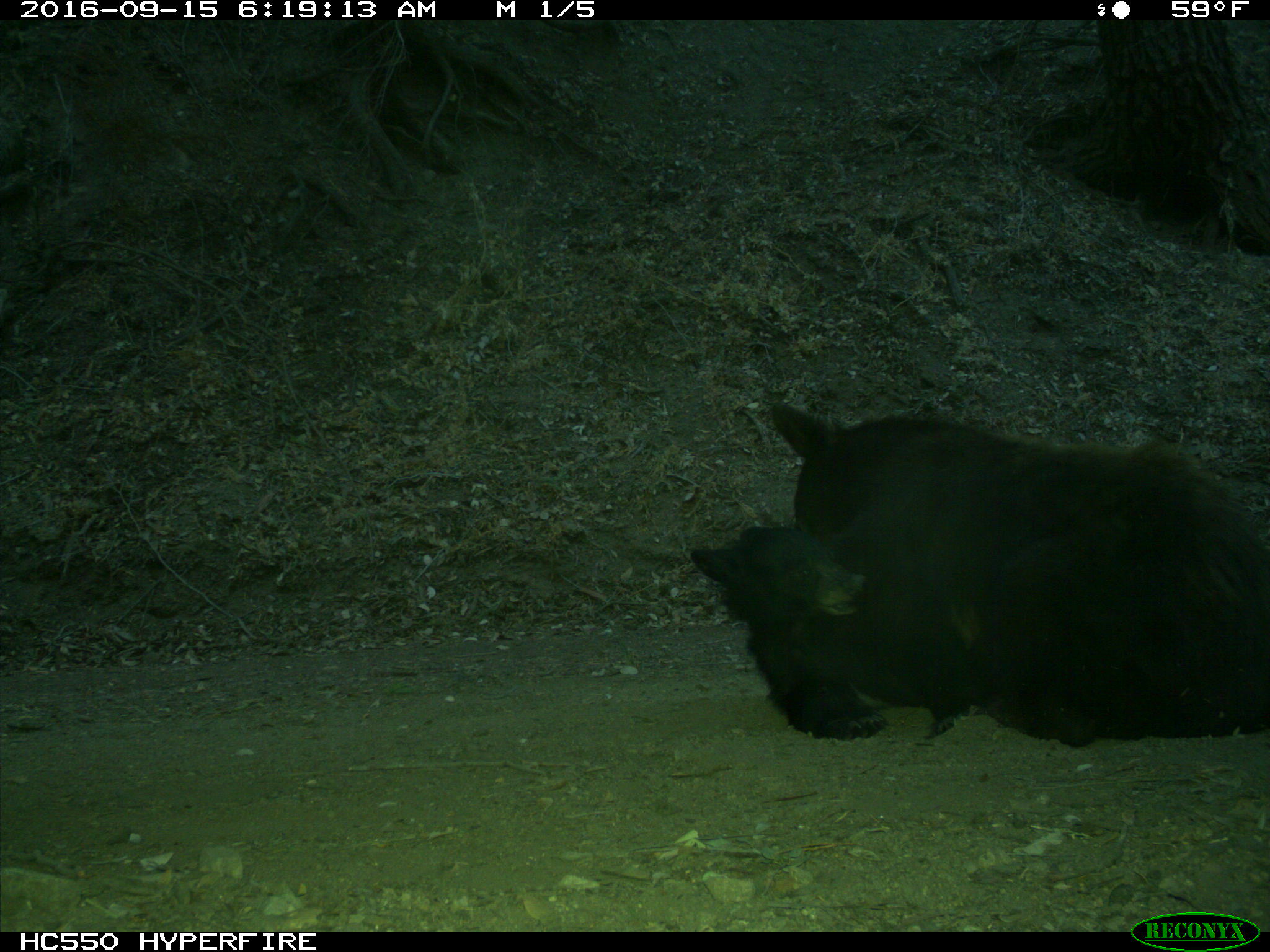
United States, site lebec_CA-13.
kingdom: Animalia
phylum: Chordata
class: Mammalia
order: Carnivora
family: Ursidae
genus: Ursus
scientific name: Ursus americanus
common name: american black bear